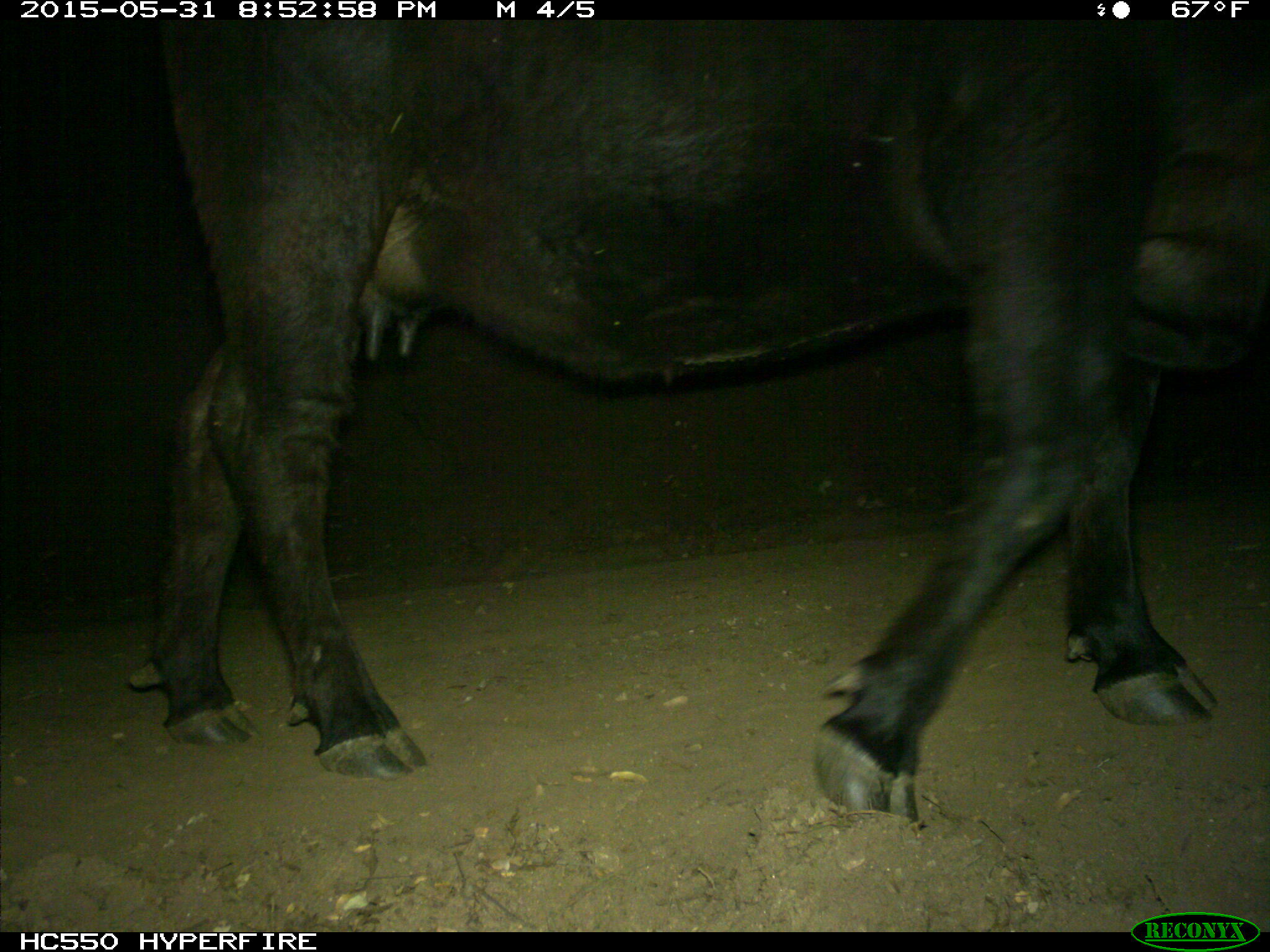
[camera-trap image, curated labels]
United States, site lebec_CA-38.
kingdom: Animalia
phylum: Chordata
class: Mammalia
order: Artiodactyla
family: Bovidae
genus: Bos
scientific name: Bos taurus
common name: domestic cow